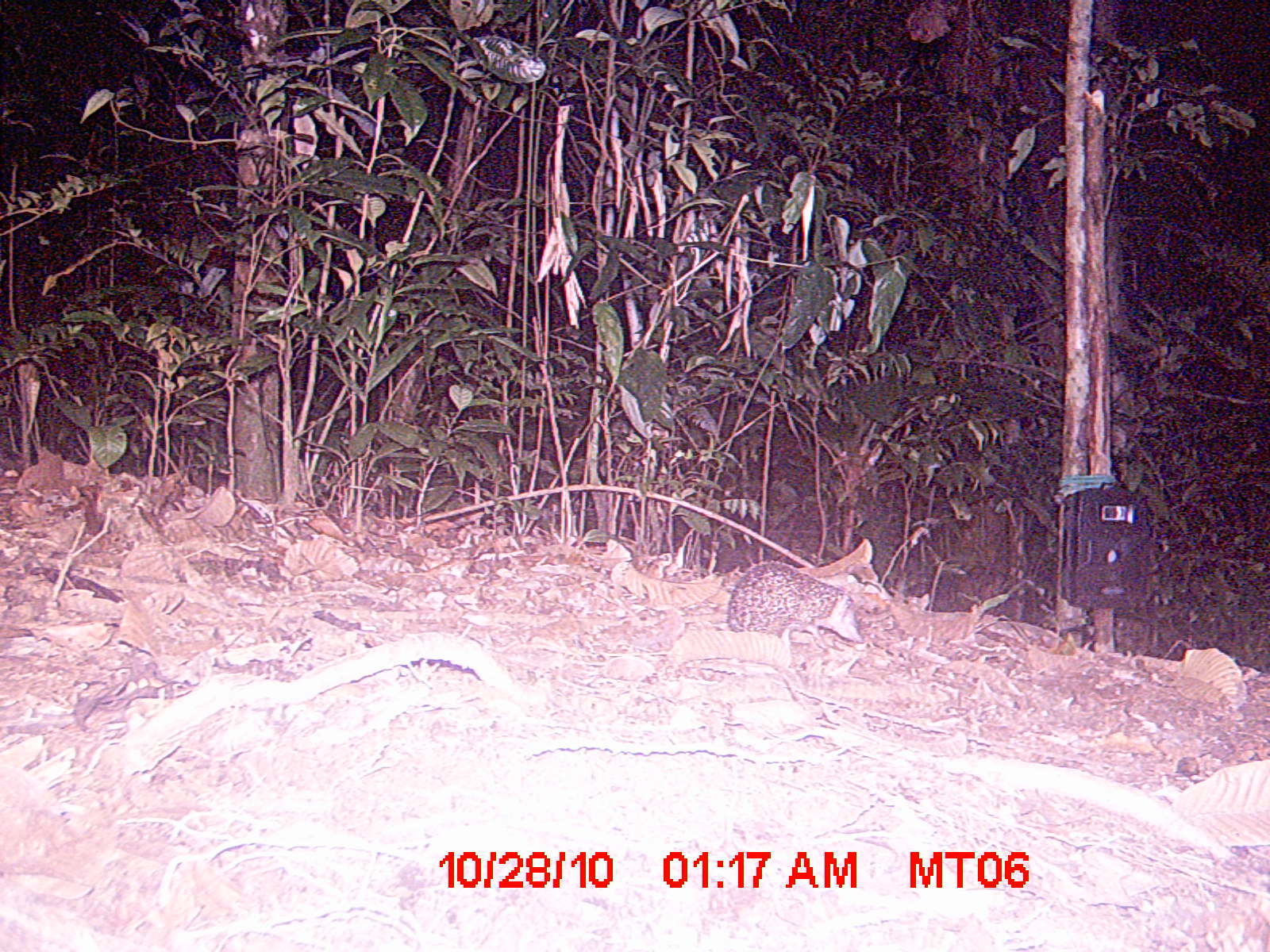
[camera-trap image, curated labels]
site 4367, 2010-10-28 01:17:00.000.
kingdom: Animalia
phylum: Chordata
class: Mammalia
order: Afrosoricida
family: Tenrecidae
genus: Setifer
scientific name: Setifer setosus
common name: greater hedgehog tenrec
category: setifer sp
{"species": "setifer sp (greater hedgehog tenrec) (Setifer setosus)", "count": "1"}